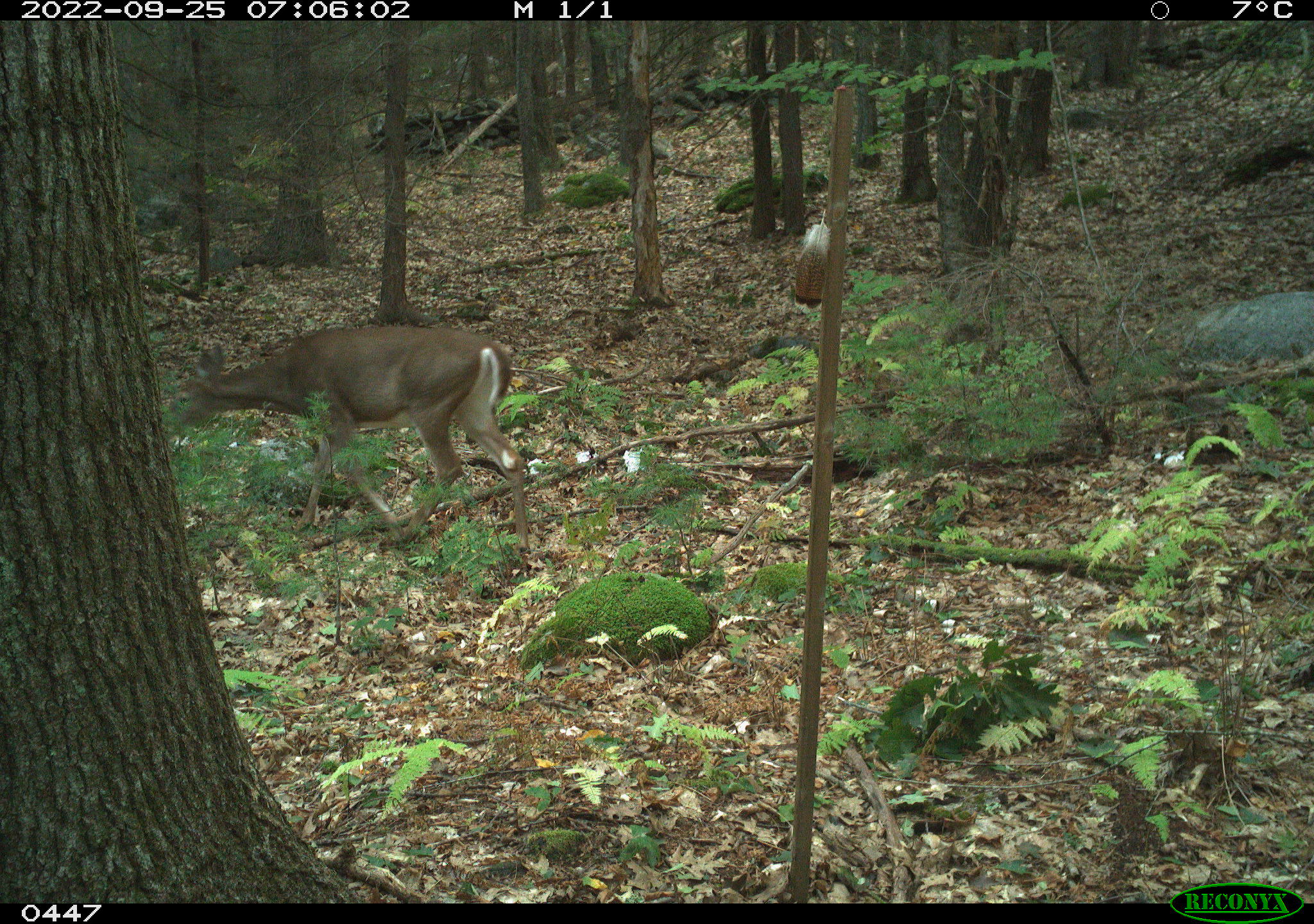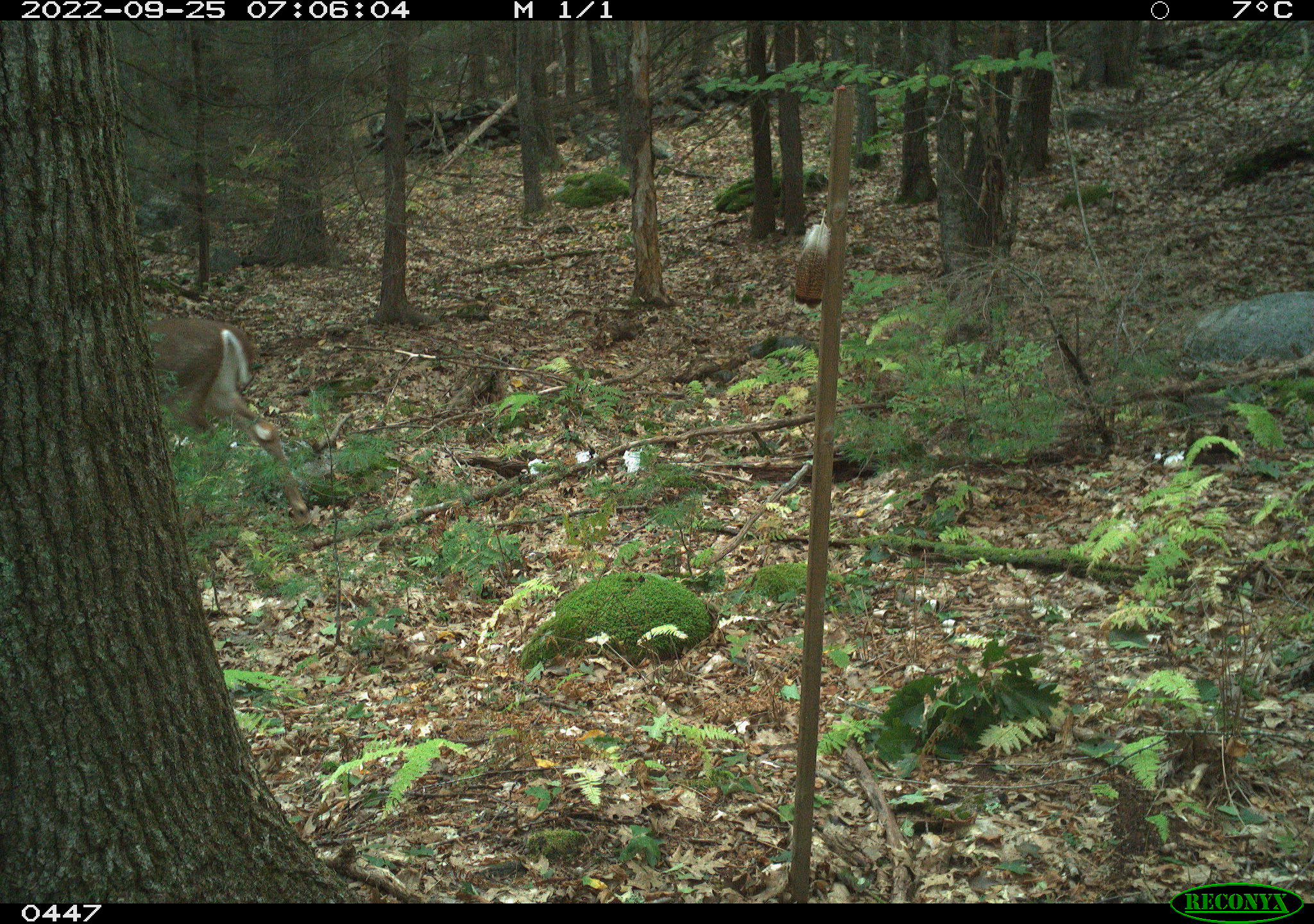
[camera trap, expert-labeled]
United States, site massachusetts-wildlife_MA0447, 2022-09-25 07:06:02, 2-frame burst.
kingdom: Animalia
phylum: Chordata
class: Mammalia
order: Artiodactyla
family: Cervidae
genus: Odocoileus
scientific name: Odocoileus virginianus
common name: white-tailed deer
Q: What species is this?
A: White-tailed deer (Odocoileus virginianus).